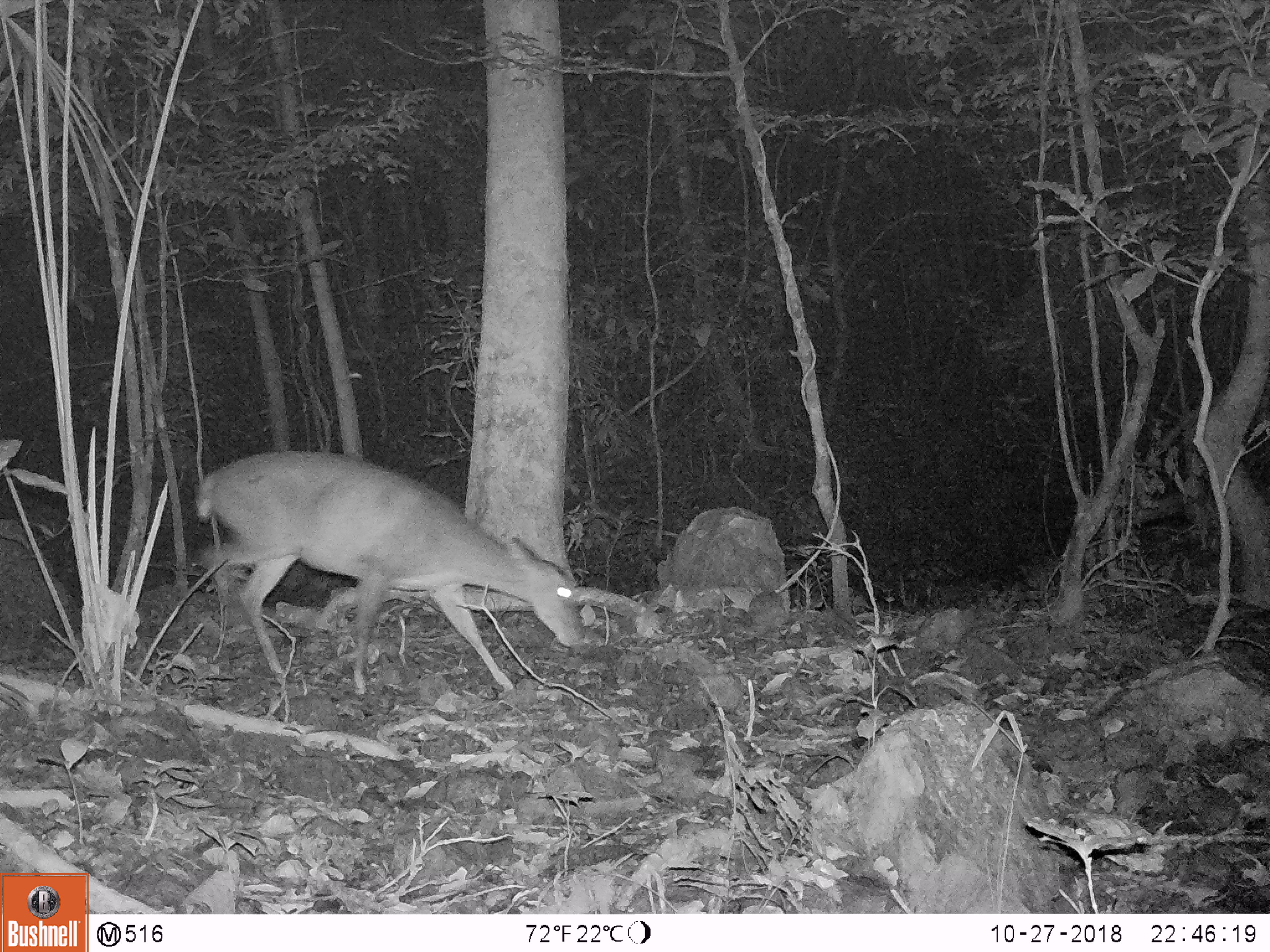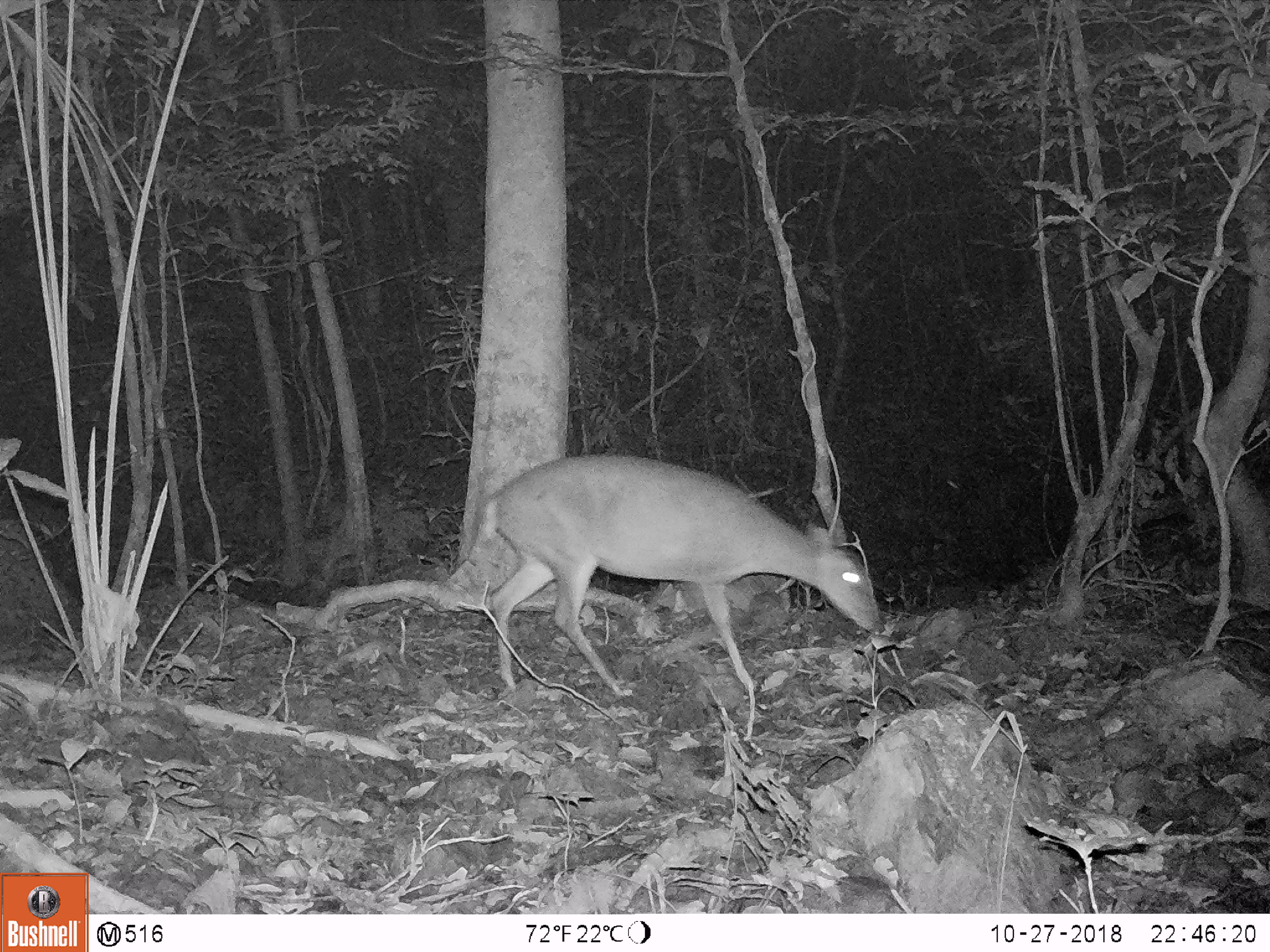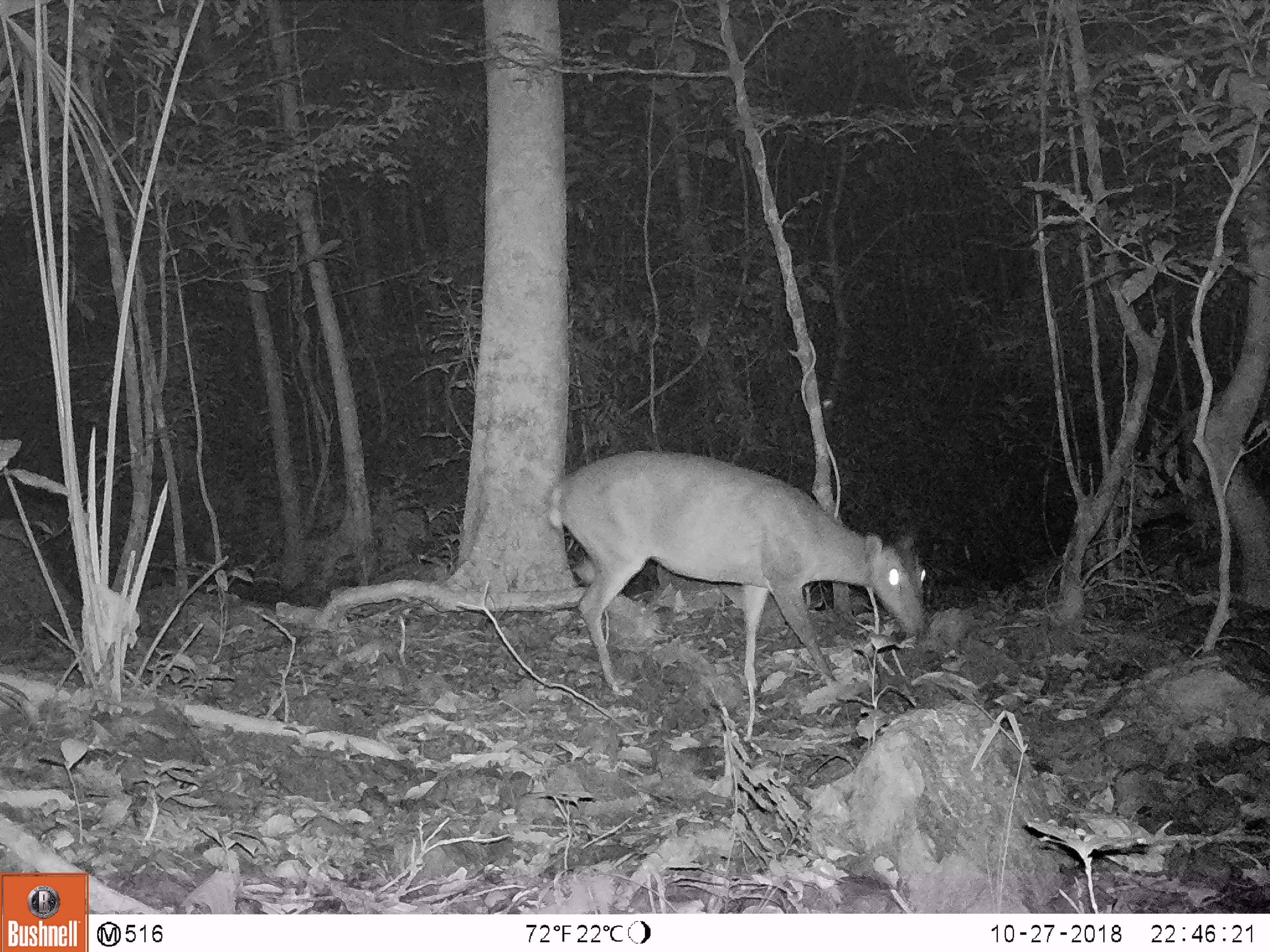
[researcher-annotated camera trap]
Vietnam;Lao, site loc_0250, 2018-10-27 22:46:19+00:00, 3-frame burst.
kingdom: Animalia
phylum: Chordata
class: Mammalia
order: Artiodactyla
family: Cervidae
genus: Muntiacus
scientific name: Muntiacus vuquangensis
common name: large-antlered muntjac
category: large antlered muntjac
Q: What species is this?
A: Large antlered muntjac (large-antlered muntjac) (Muntiacus vuquangensis).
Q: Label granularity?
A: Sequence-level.